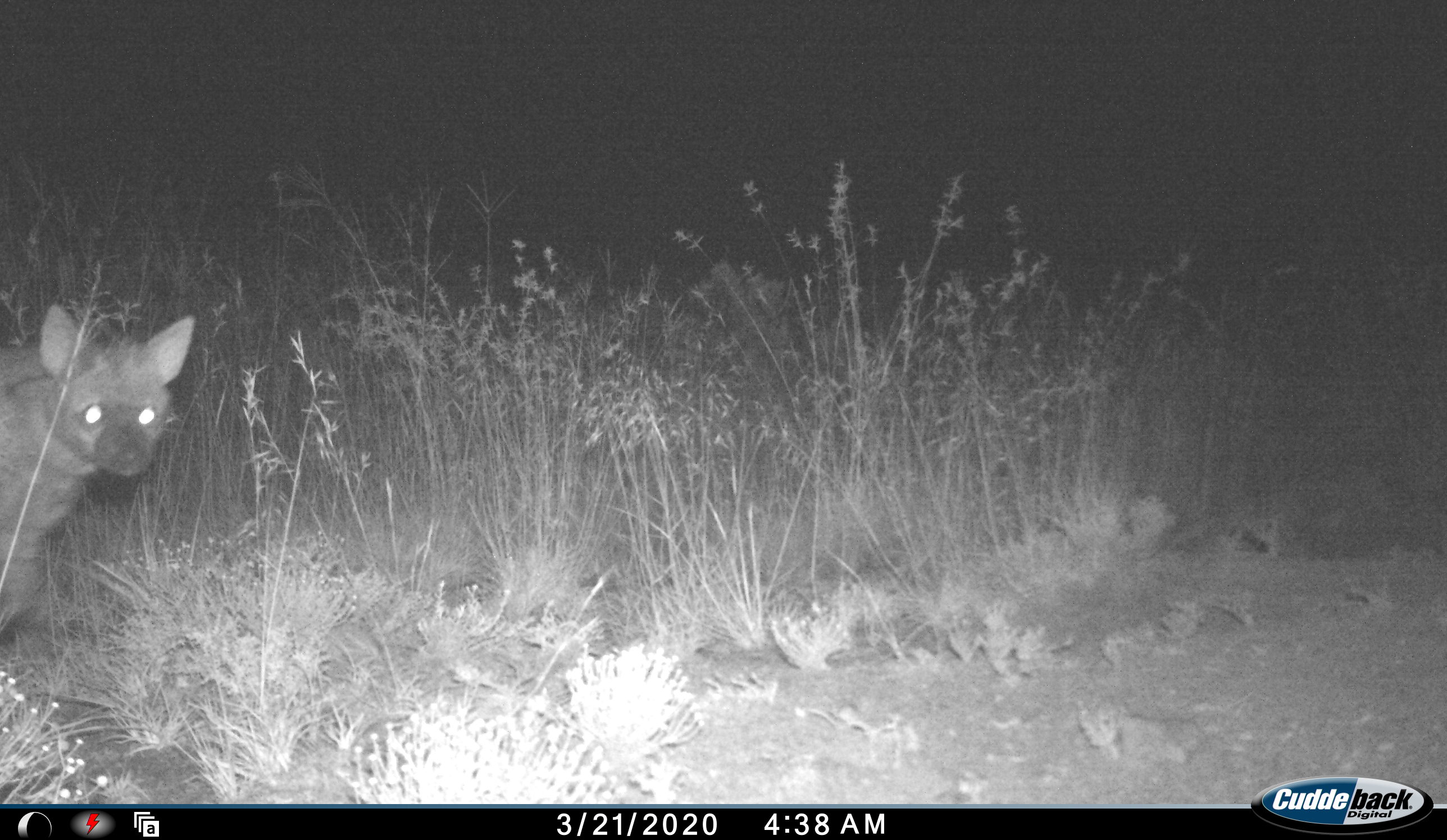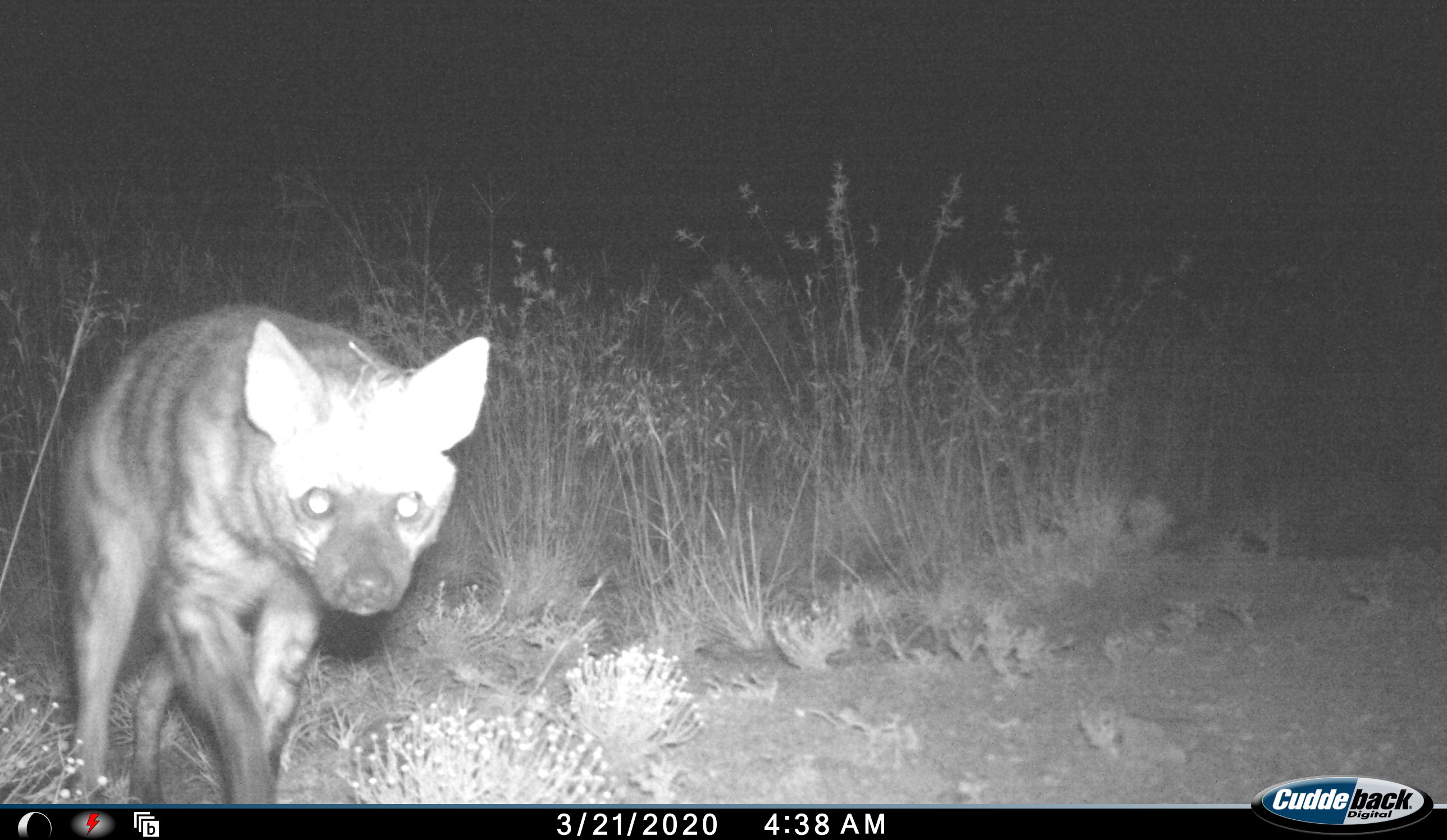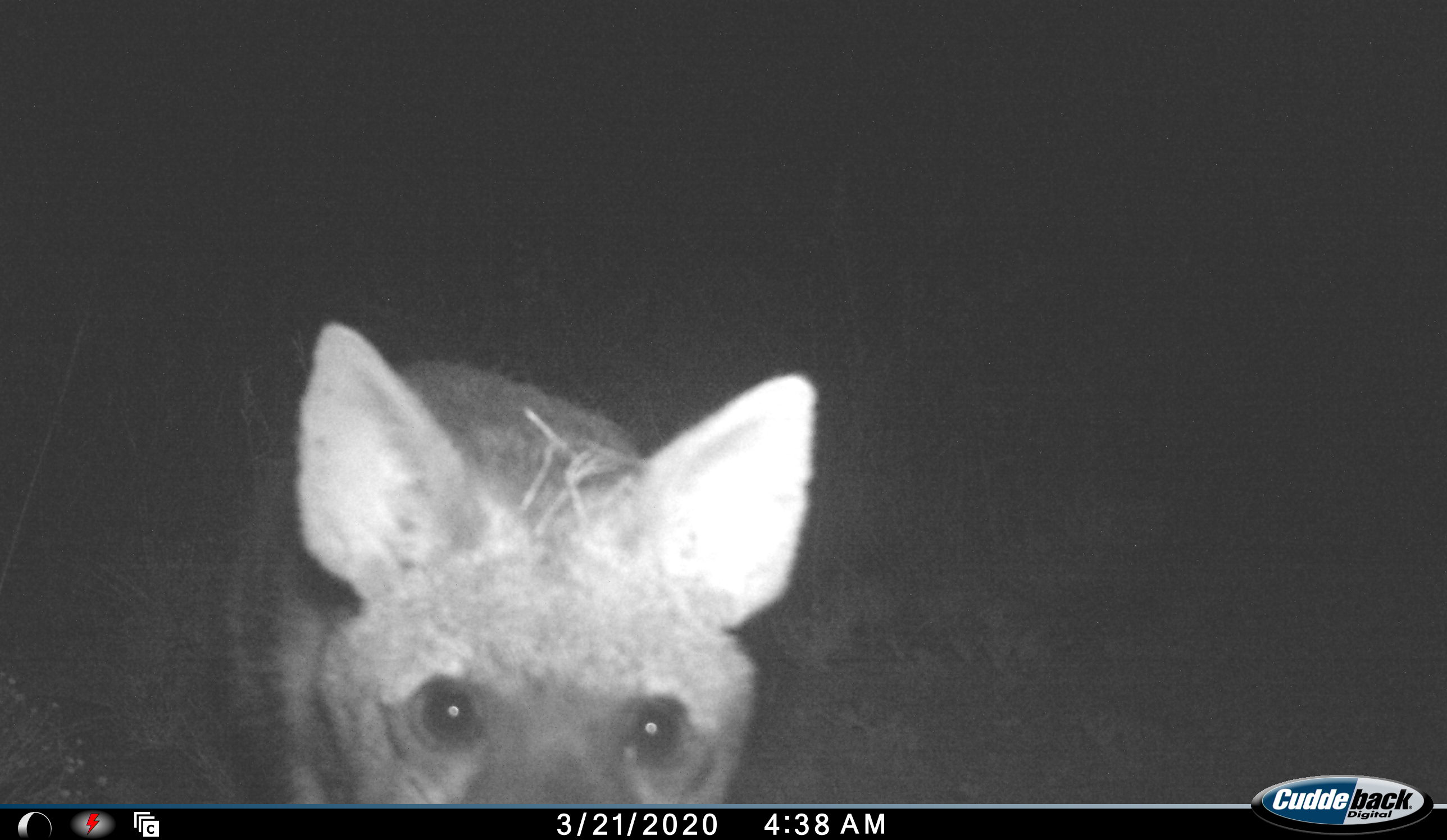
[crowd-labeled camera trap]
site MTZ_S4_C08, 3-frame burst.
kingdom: Animalia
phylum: Chordata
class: Mammalia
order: Carnivora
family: Hyaenidae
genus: Proteles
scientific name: Proteles cristatus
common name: aardwolf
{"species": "aardwolf (Proteles cristatus)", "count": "1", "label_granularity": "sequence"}